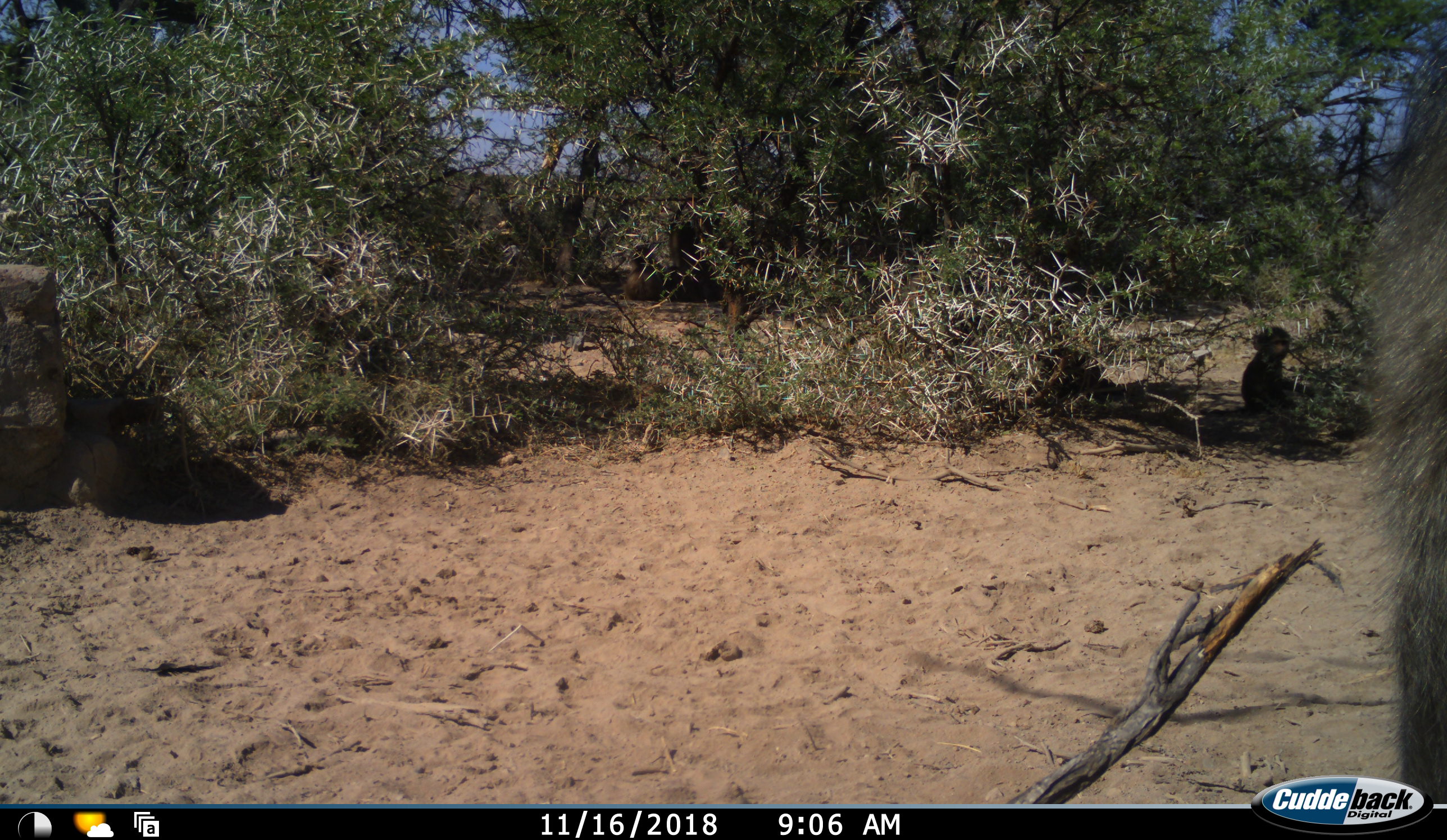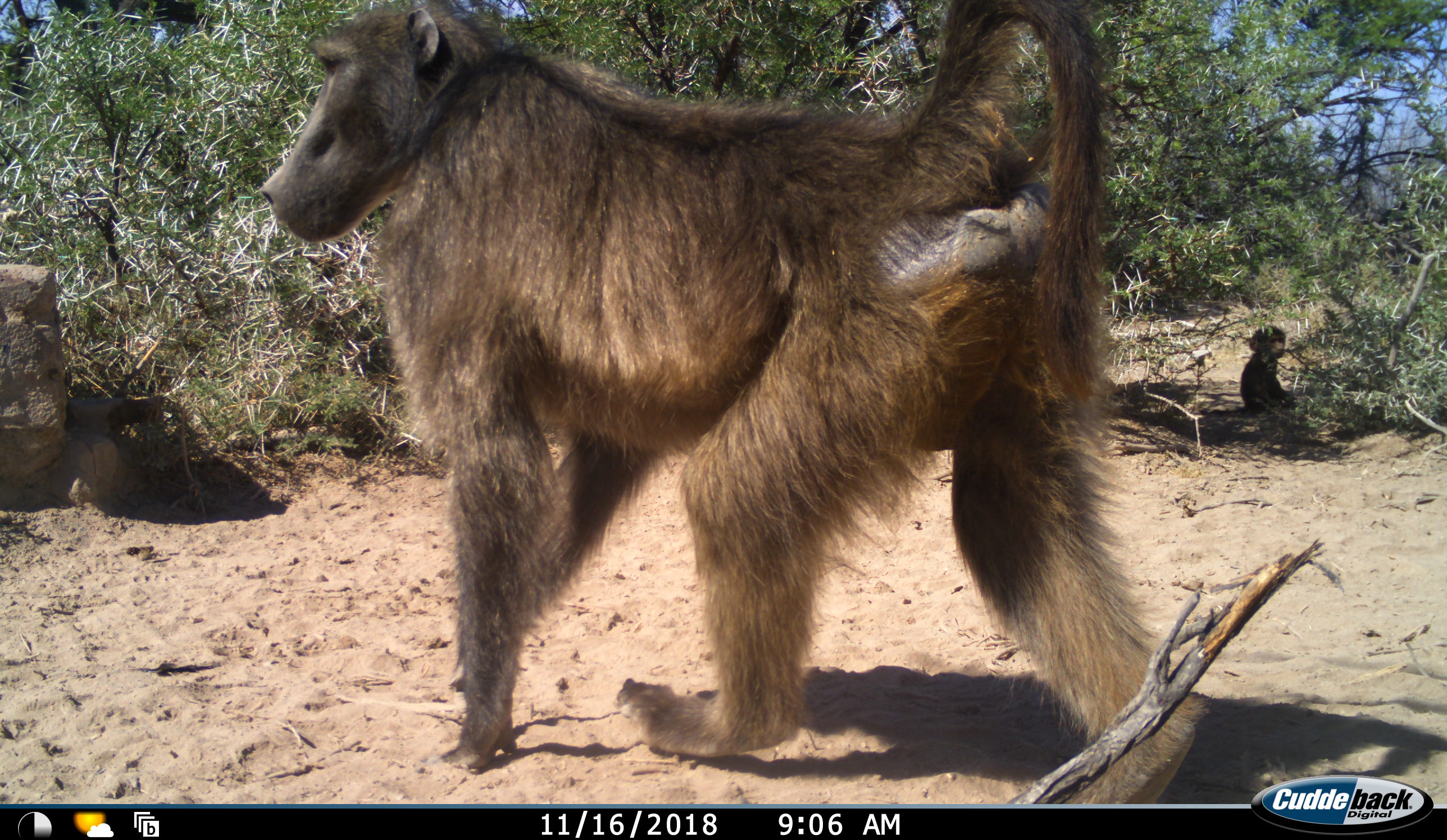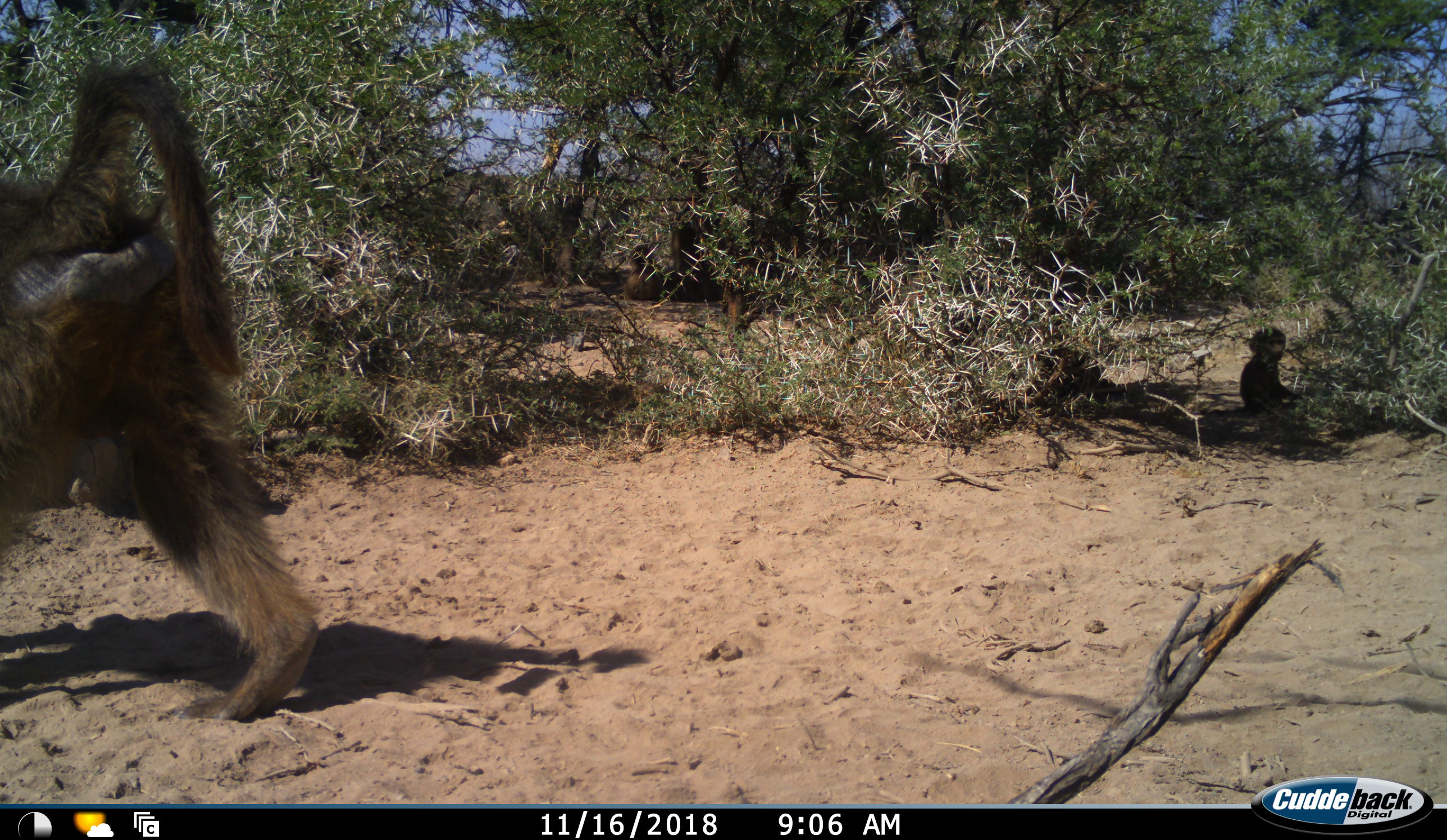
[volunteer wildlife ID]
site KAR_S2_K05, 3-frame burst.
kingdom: Animalia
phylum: Chordata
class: Mammalia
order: Primates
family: Cercopithecidae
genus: Papio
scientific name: Papio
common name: baboon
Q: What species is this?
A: Baboon (Papio).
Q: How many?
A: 2.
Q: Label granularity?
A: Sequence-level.